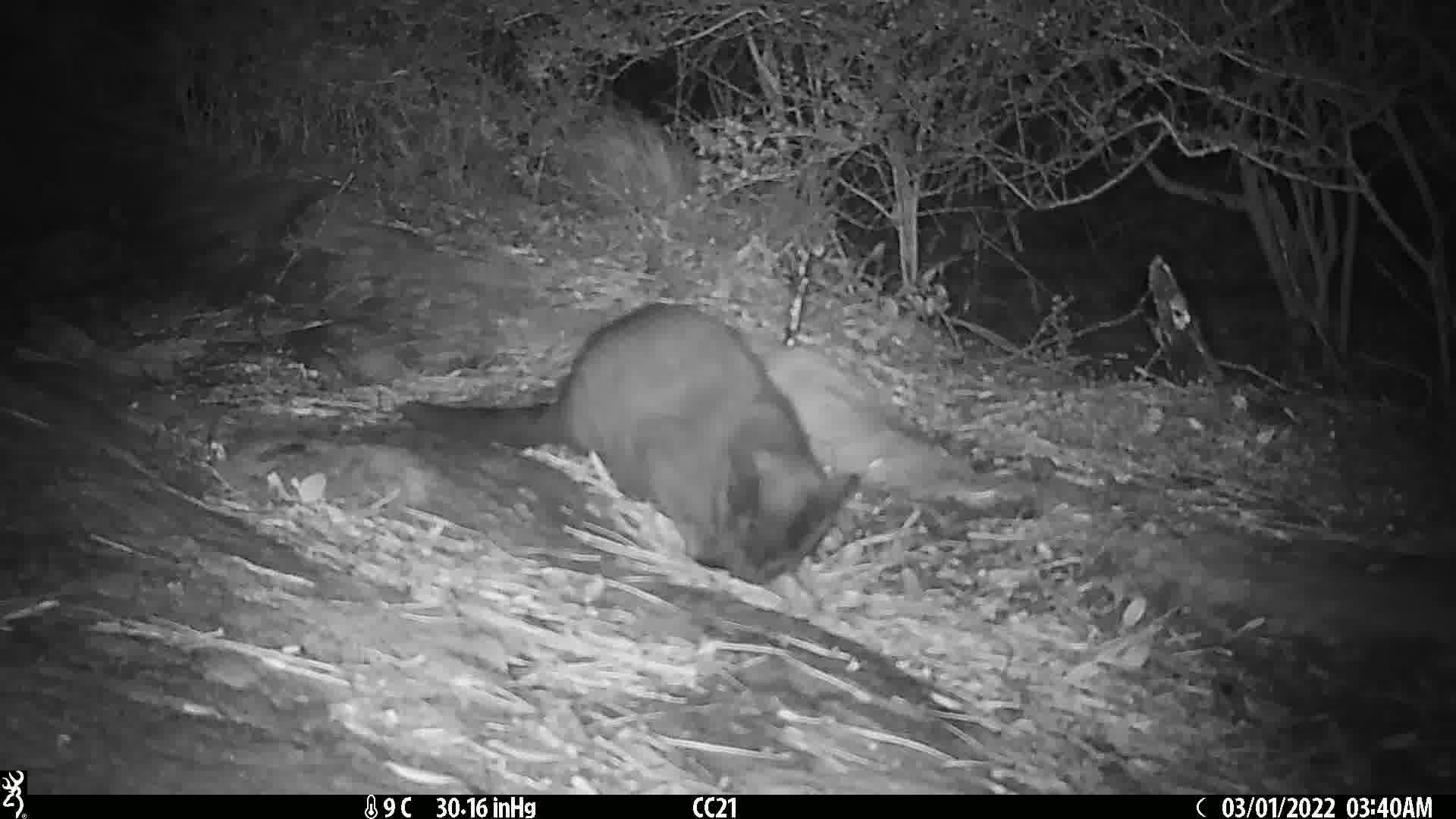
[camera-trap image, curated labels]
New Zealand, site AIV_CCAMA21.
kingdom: Animalia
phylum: Chordata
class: Mammalia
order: Carnivora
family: Felidae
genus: Felis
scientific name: Felis catus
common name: domestic cat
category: cat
Cat (domestic cat) (Felis catus).